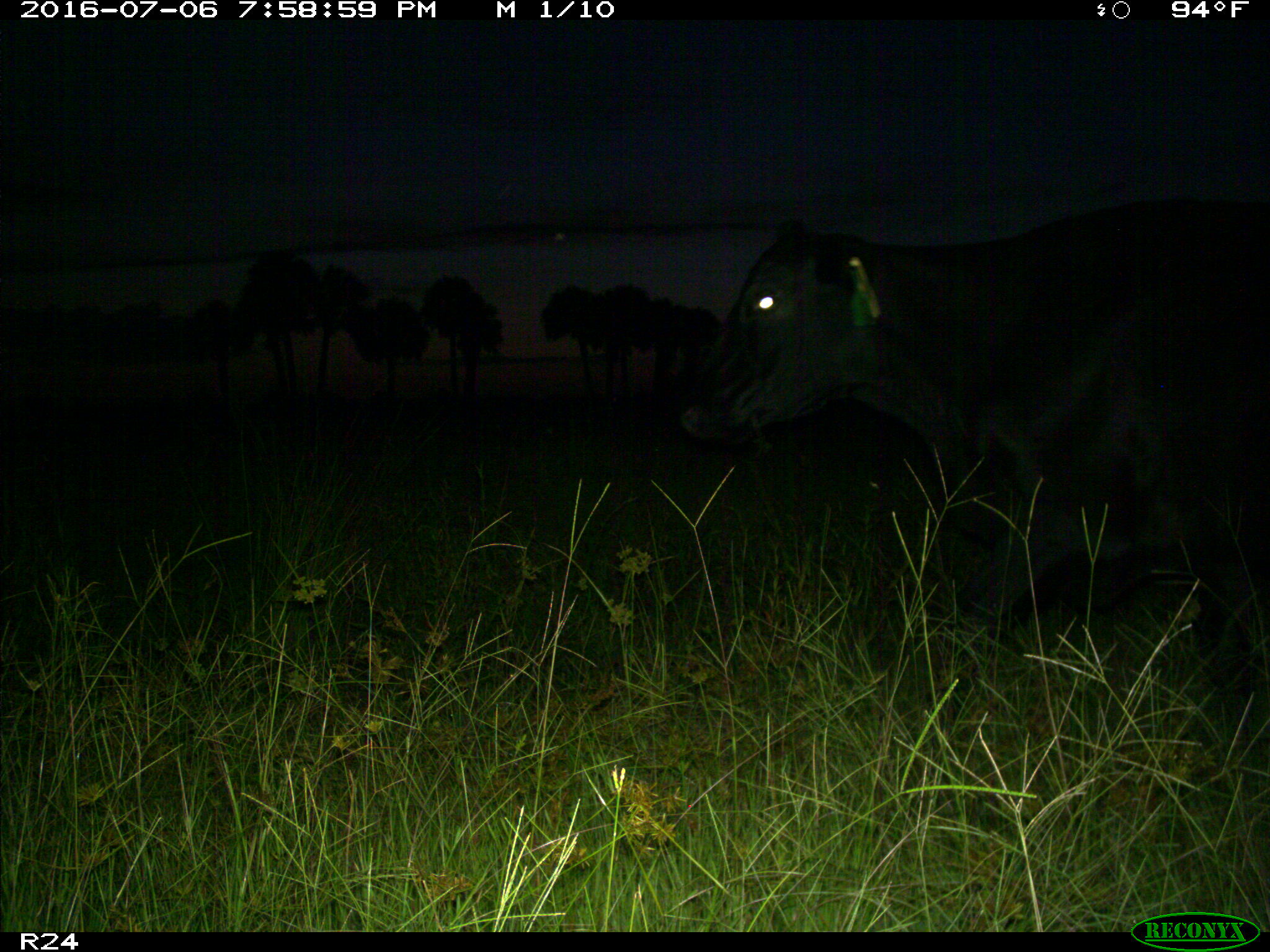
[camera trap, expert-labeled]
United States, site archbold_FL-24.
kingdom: Animalia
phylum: Chordata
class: Mammalia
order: Artiodactyla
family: Bovidae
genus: Bos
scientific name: Bos taurus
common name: domestic cow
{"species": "Bos taurus (domestic cow)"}